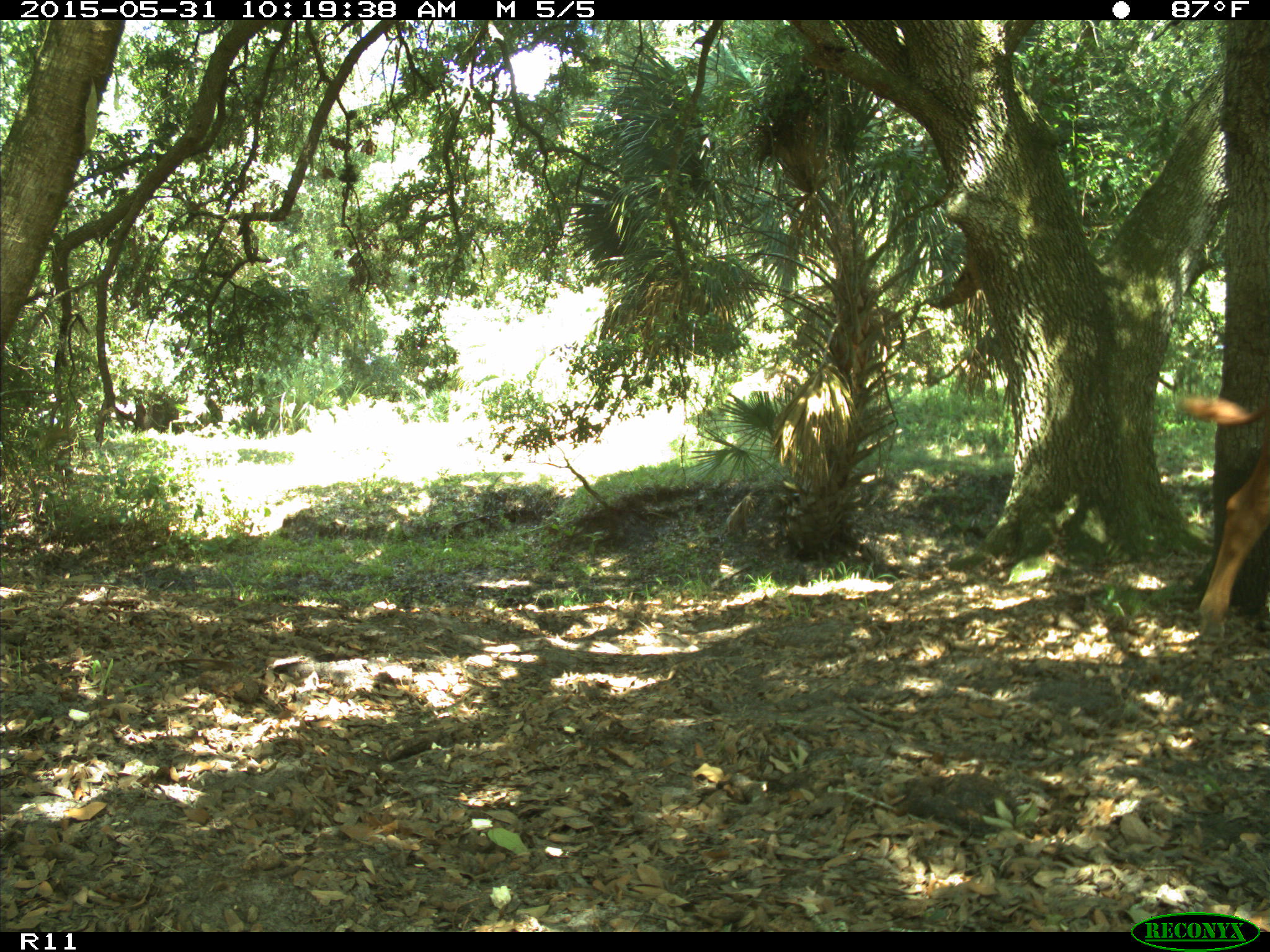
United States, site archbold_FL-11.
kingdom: Animalia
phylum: Chordata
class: Mammalia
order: Artiodactyla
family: Bovidae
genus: Bos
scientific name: Bos taurus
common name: domestic cow